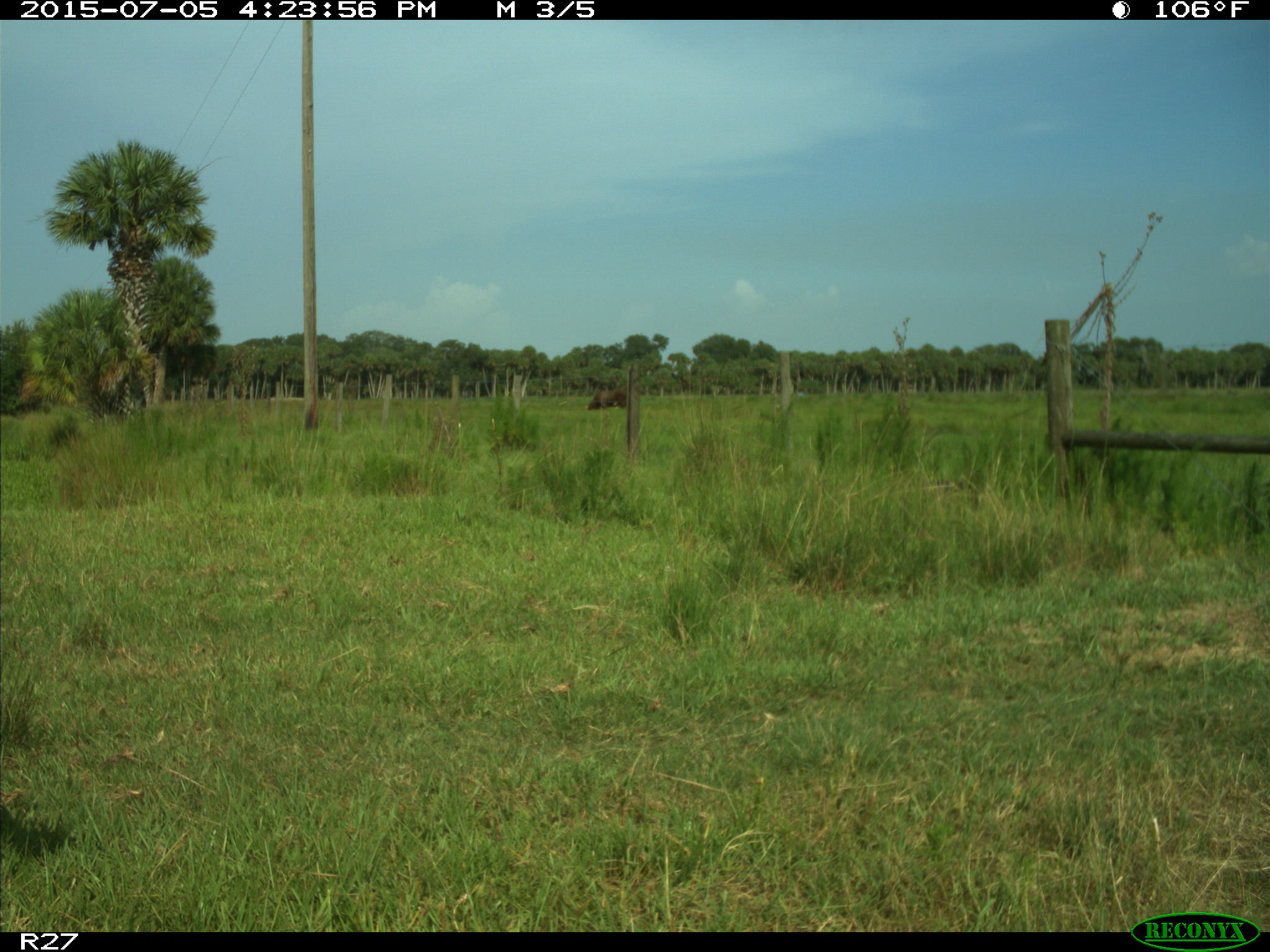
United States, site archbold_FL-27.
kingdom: Animalia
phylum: Chordata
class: Mammalia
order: Artiodactyla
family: Bovidae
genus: Bos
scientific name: Bos taurus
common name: domestic cow